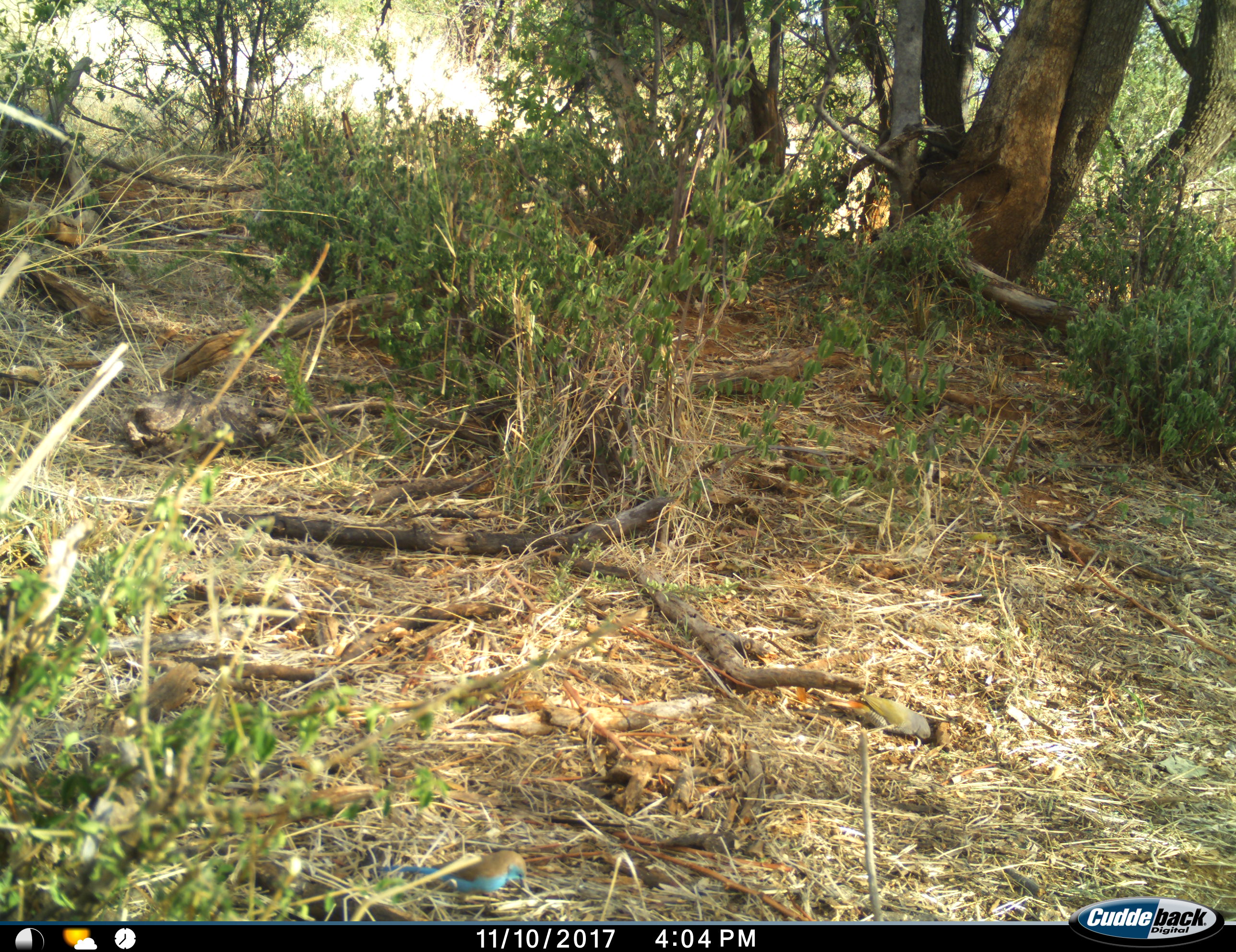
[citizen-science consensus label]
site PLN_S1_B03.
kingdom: Animalia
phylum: Chordata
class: Aves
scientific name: Aves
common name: bird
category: birdother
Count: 2.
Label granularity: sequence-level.